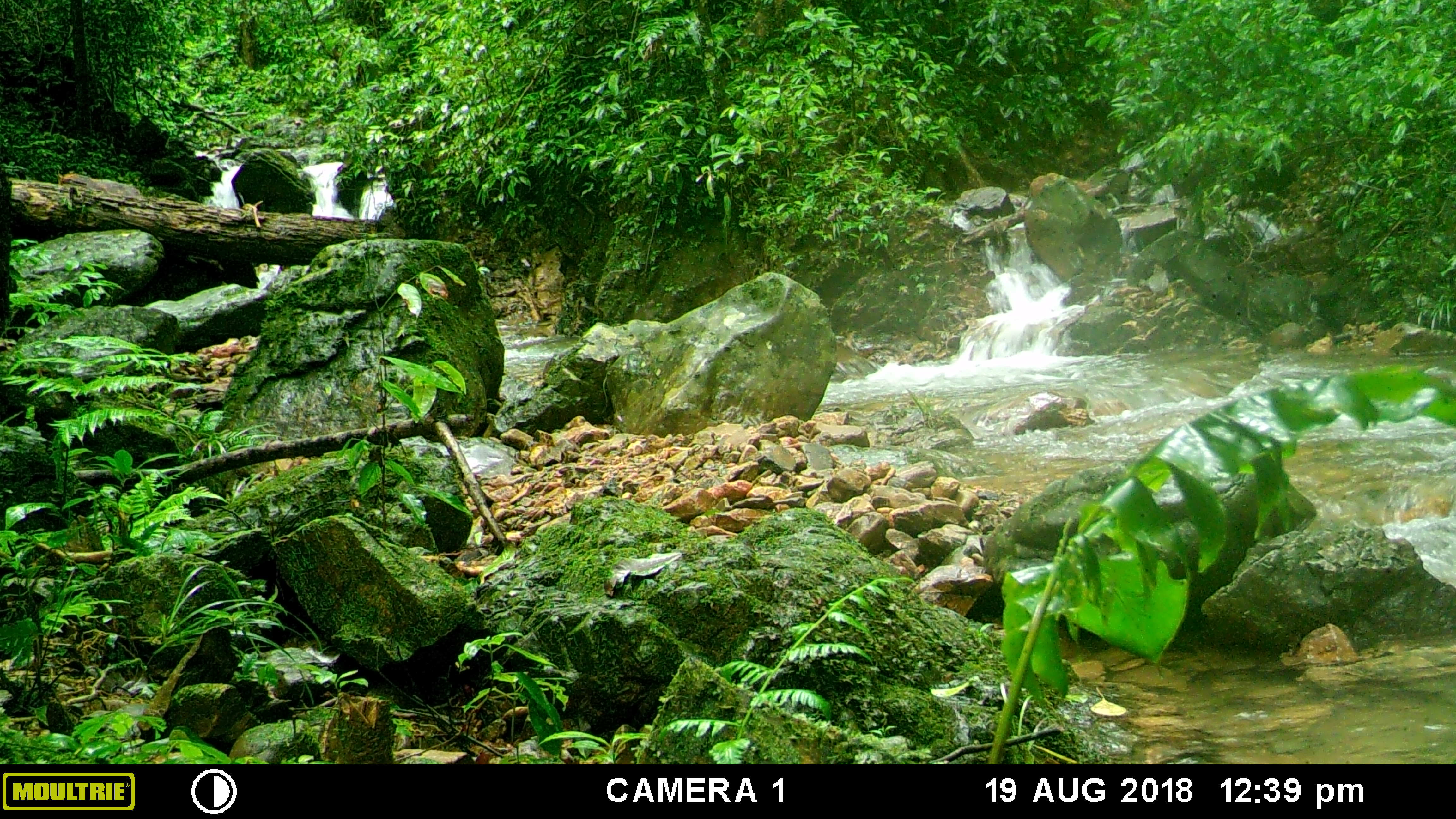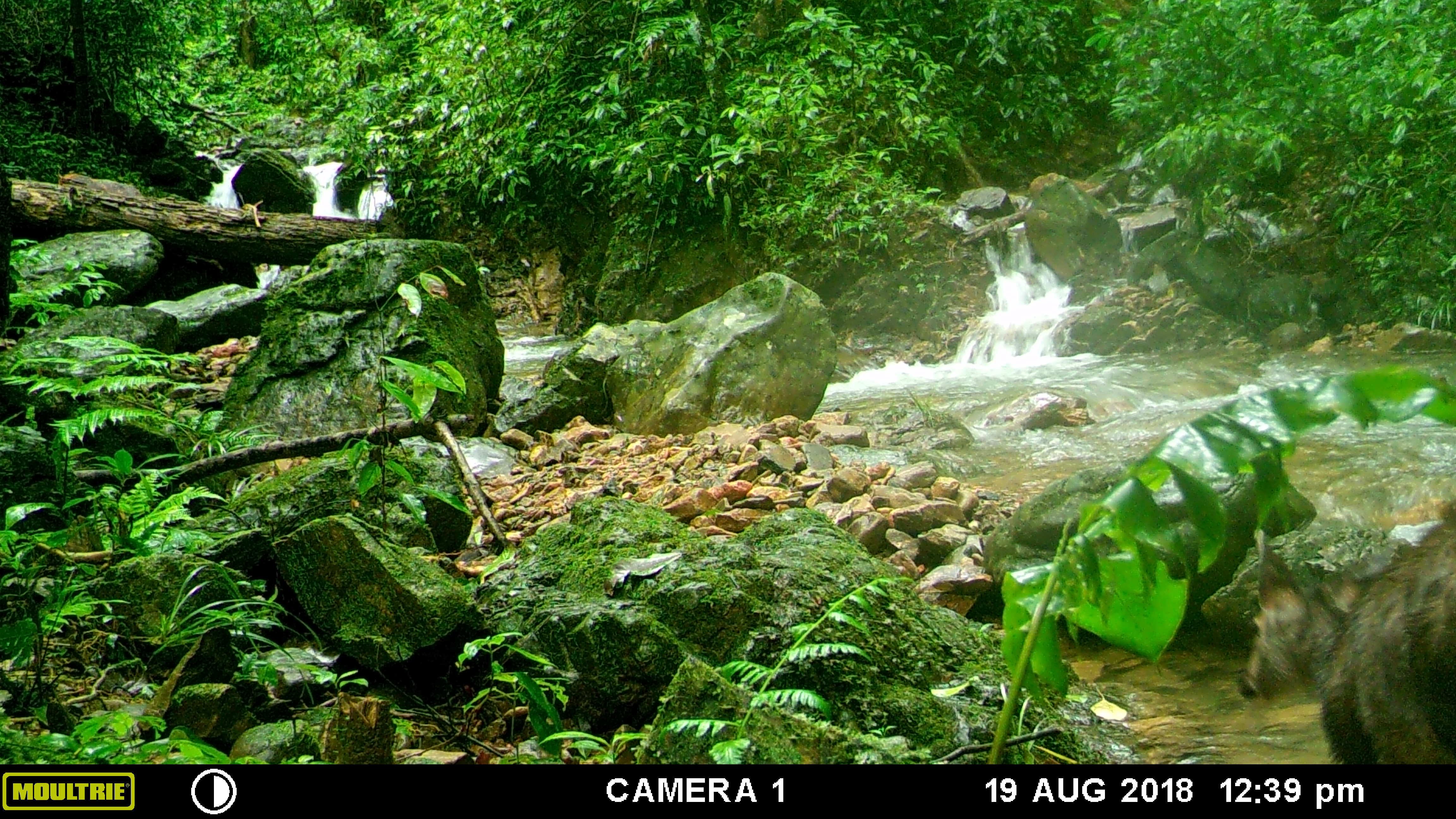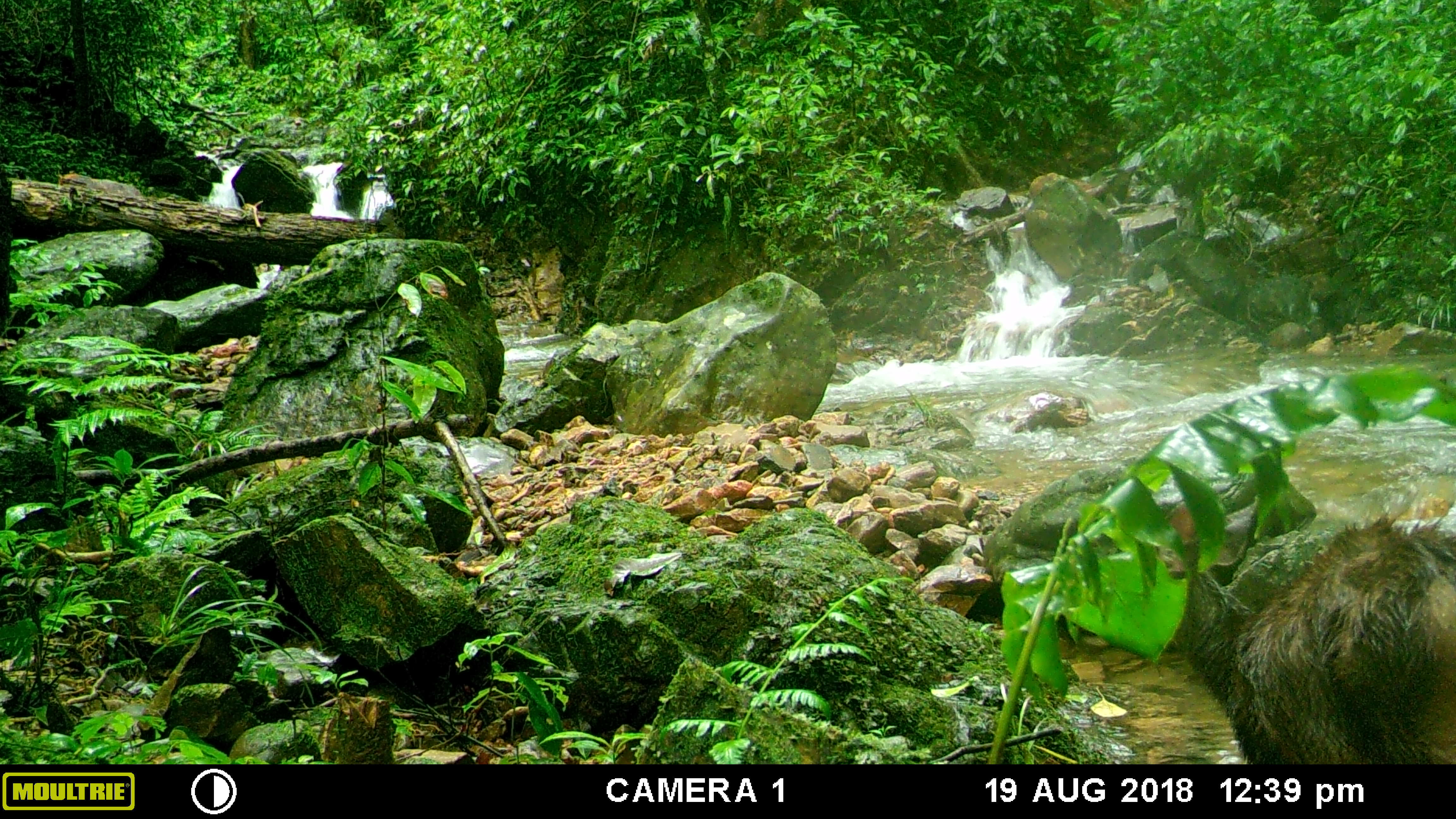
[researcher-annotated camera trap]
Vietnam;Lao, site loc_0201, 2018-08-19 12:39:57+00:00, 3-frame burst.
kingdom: Animalia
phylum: Chordata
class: Mammalia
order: Artiodactyla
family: Cervidae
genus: Rusa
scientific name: Rusa unicolor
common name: sambar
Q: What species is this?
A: Sambar (Rusa unicolor).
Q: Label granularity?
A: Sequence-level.